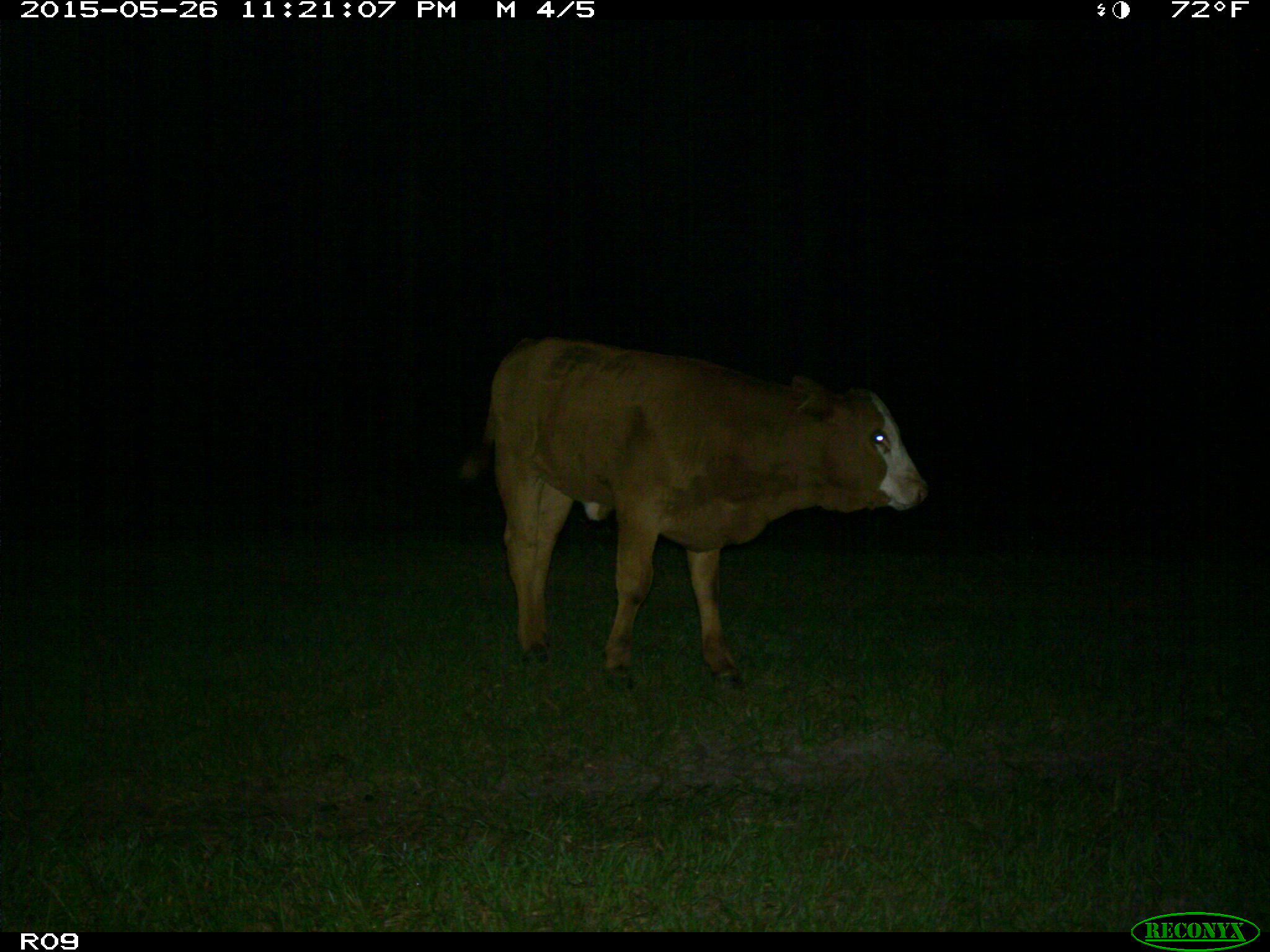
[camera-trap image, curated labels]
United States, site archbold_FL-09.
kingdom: Animalia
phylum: Chordata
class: Mammalia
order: Artiodactyla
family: Bovidae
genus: Bos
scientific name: Bos taurus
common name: domestic cow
Bos taurus (domestic cow).